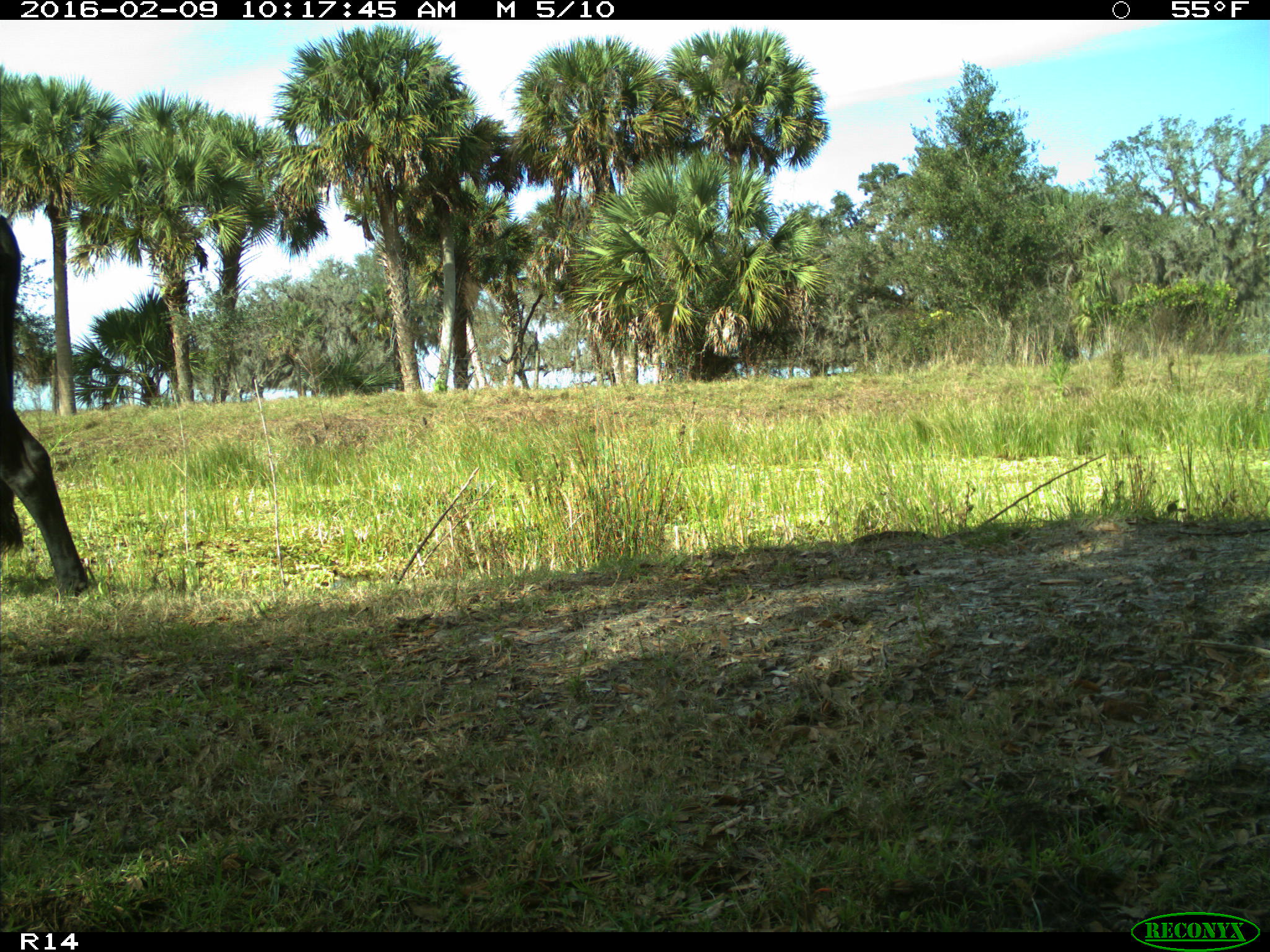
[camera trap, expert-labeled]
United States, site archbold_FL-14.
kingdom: Animalia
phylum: Chordata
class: Mammalia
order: Artiodactyla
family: Bovidae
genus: Bos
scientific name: Bos taurus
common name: domestic cow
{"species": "Bos taurus (domestic cow)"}